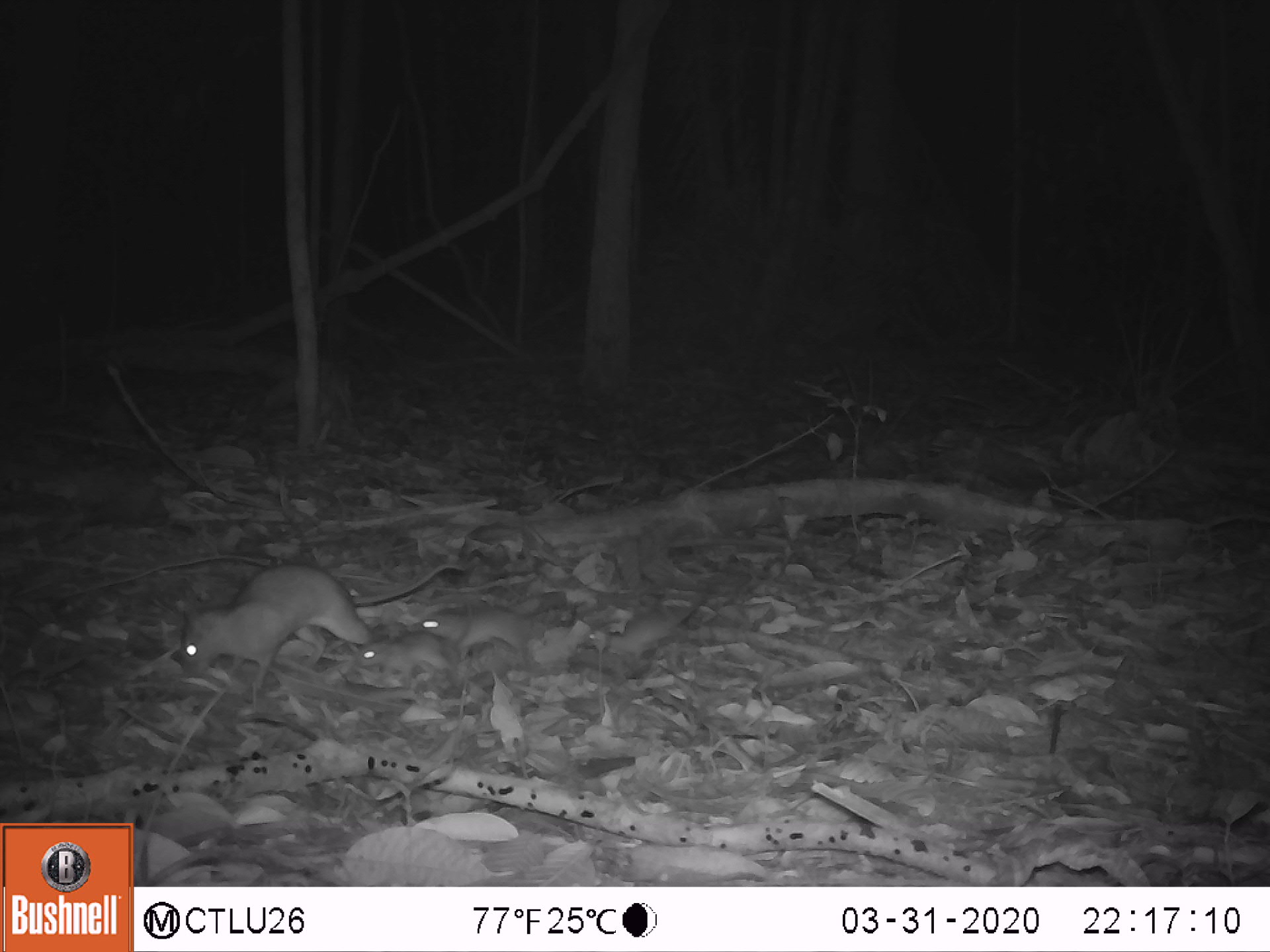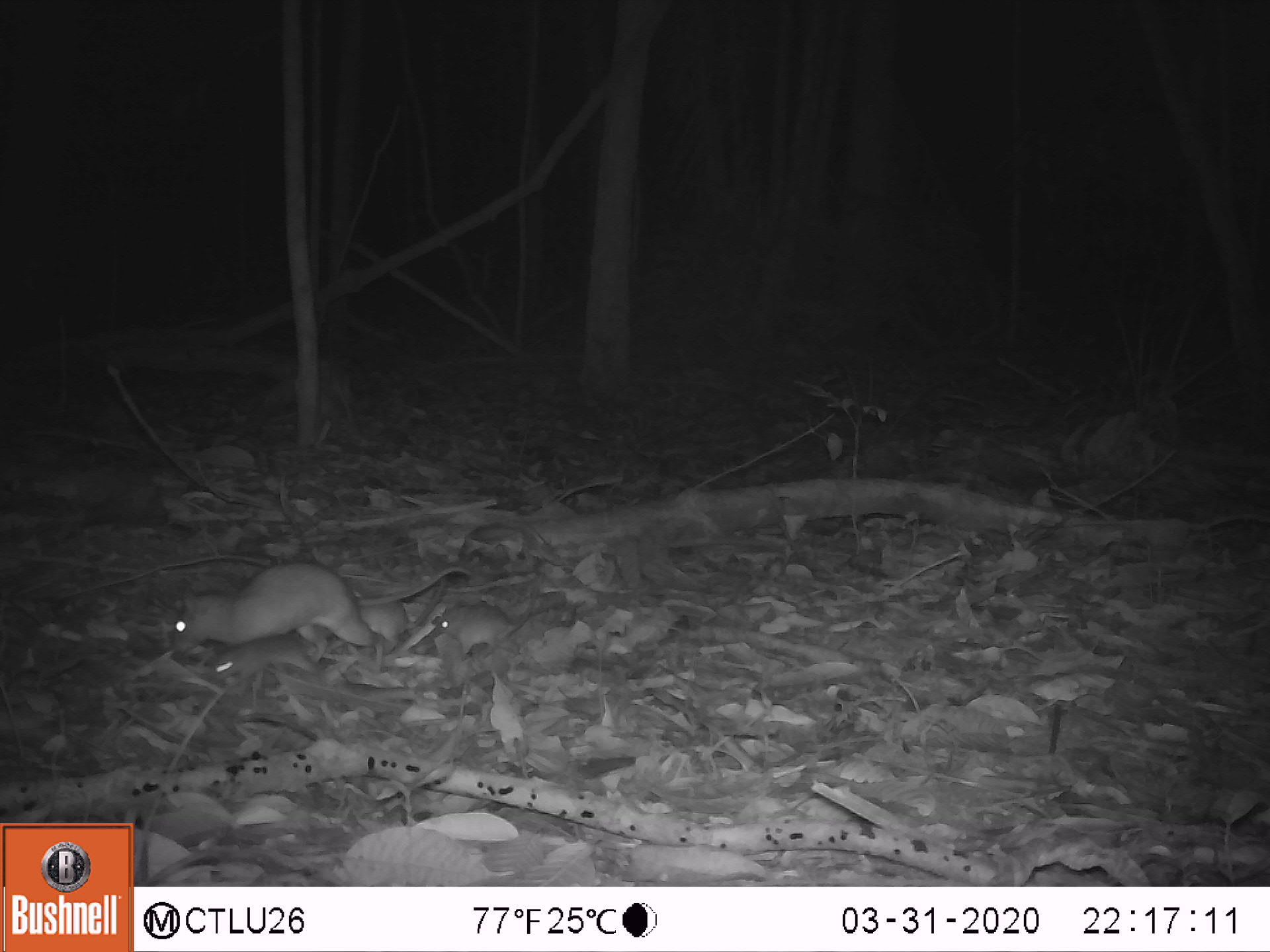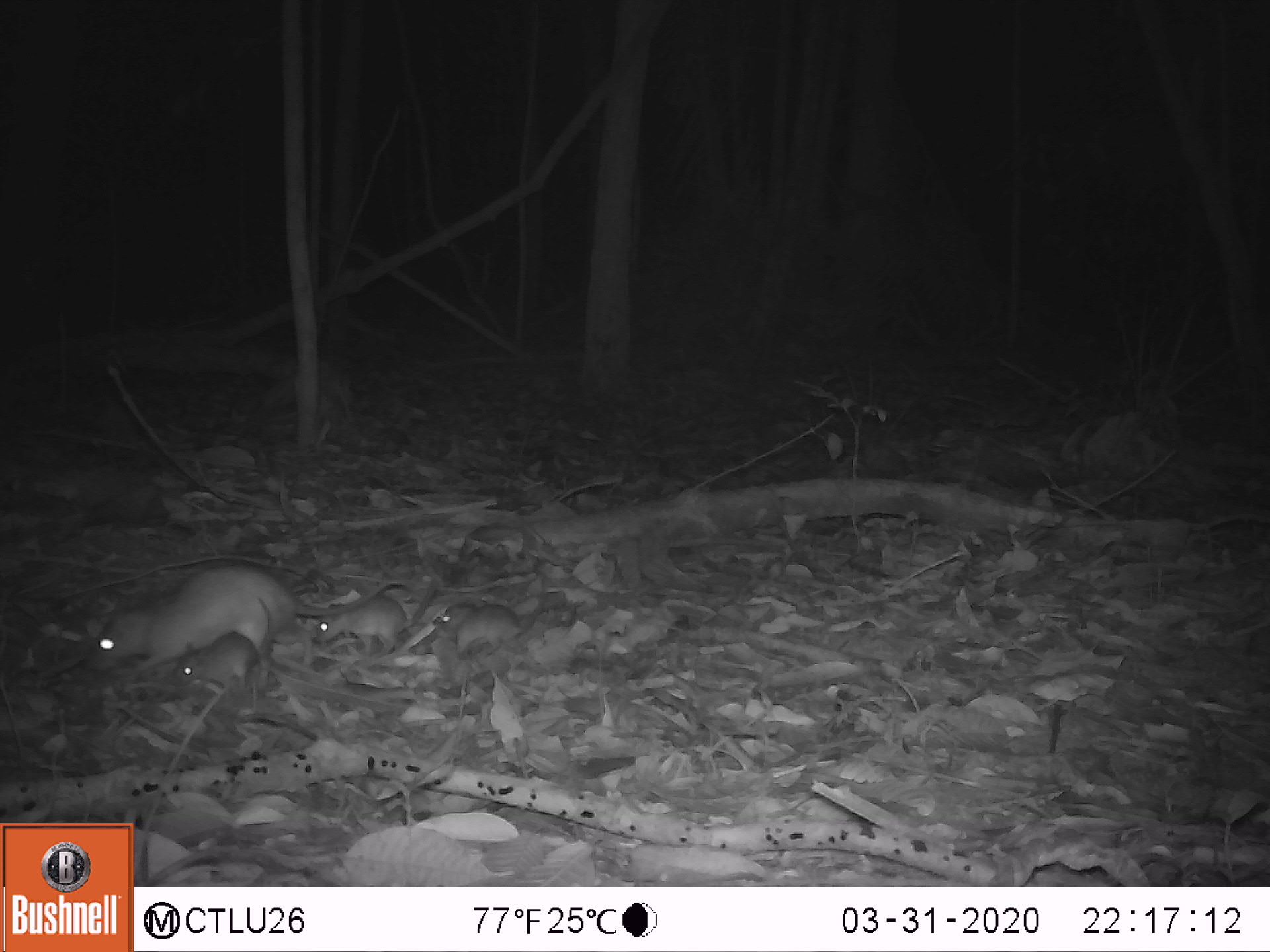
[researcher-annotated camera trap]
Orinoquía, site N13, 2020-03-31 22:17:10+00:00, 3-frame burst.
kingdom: Animalia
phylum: Chordata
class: Mammalia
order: Rodentia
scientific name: Rodentia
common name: rodent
Rodent (Rodentia).